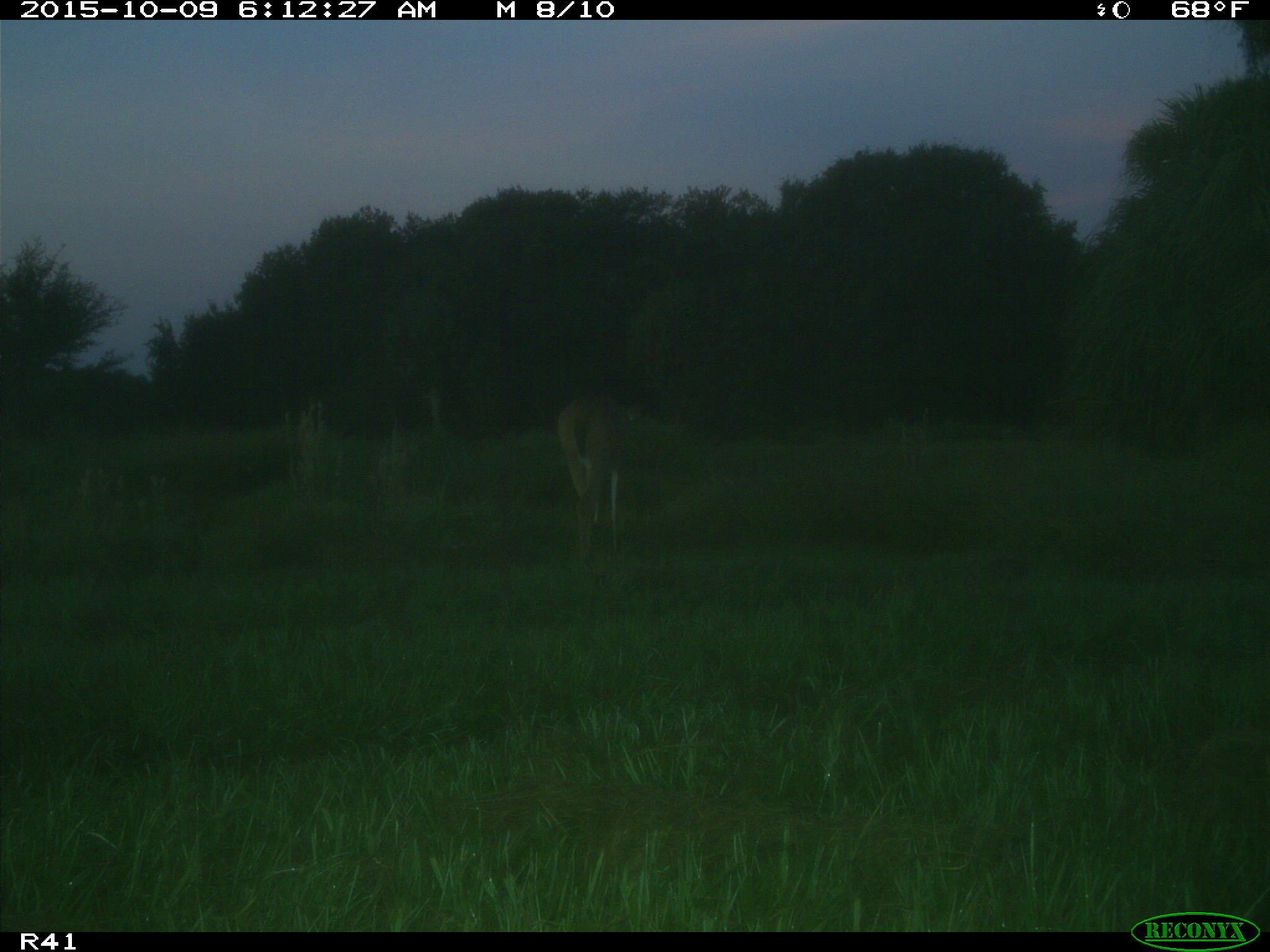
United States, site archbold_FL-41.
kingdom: Animalia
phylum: Chordata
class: Mammalia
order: Artiodactyla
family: Cervidae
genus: Odocoileus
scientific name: Odocoileus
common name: deer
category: unidentified deer